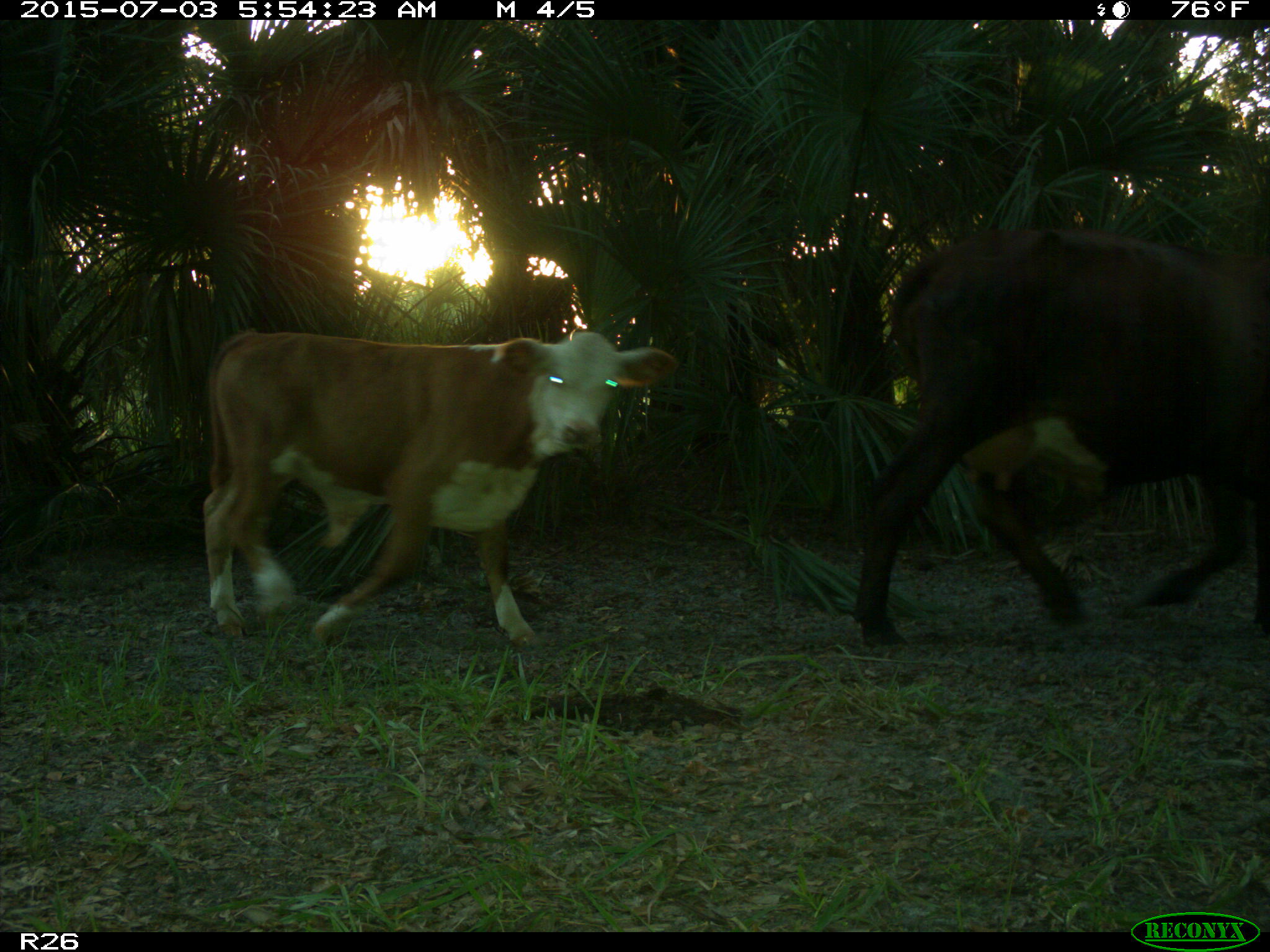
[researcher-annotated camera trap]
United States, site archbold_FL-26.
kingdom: Animalia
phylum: Chordata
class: Mammalia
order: Artiodactyla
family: Bovidae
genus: Bos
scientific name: Bos taurus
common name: domestic cow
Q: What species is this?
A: Bos taurus (domestic cow).